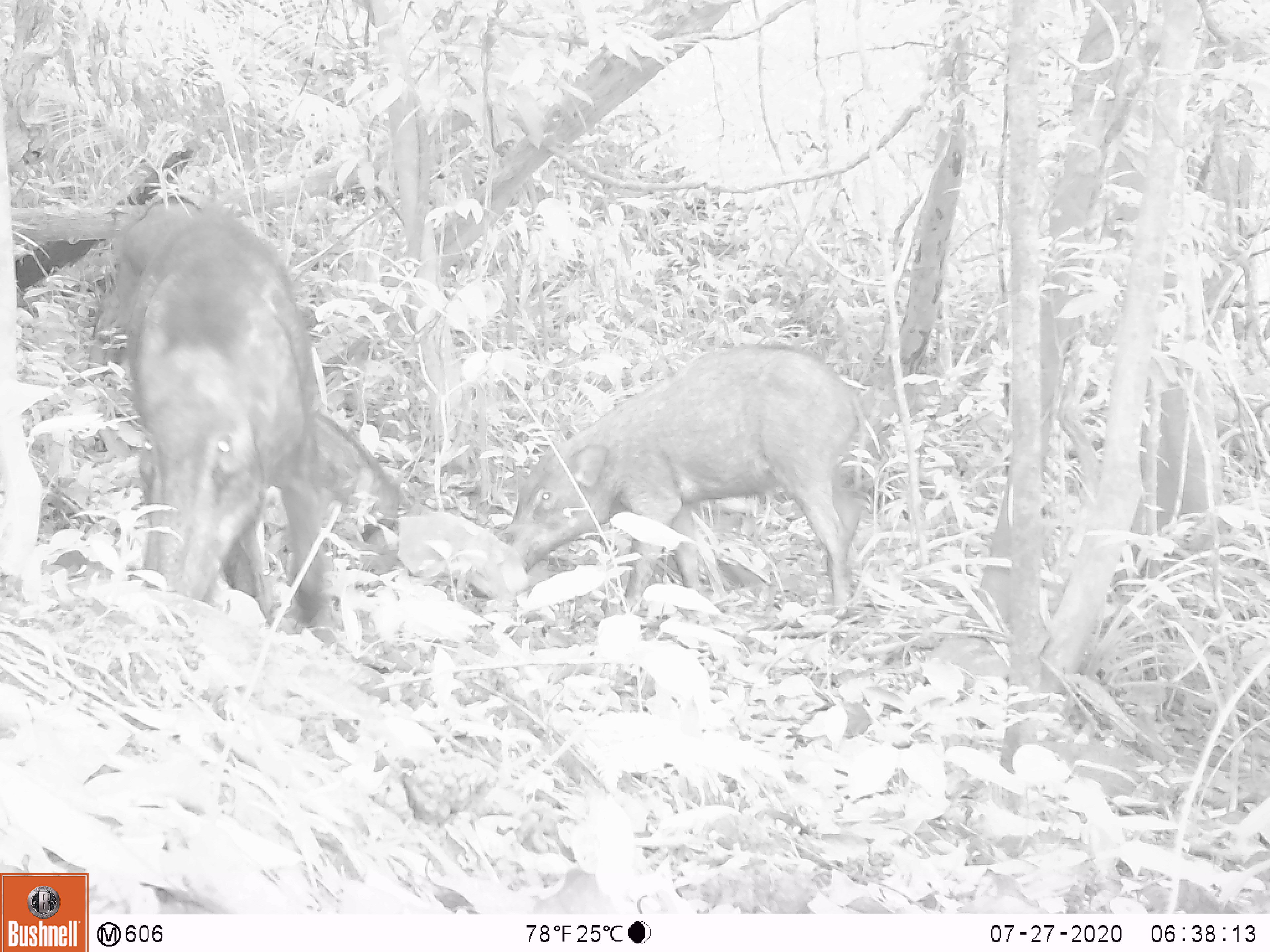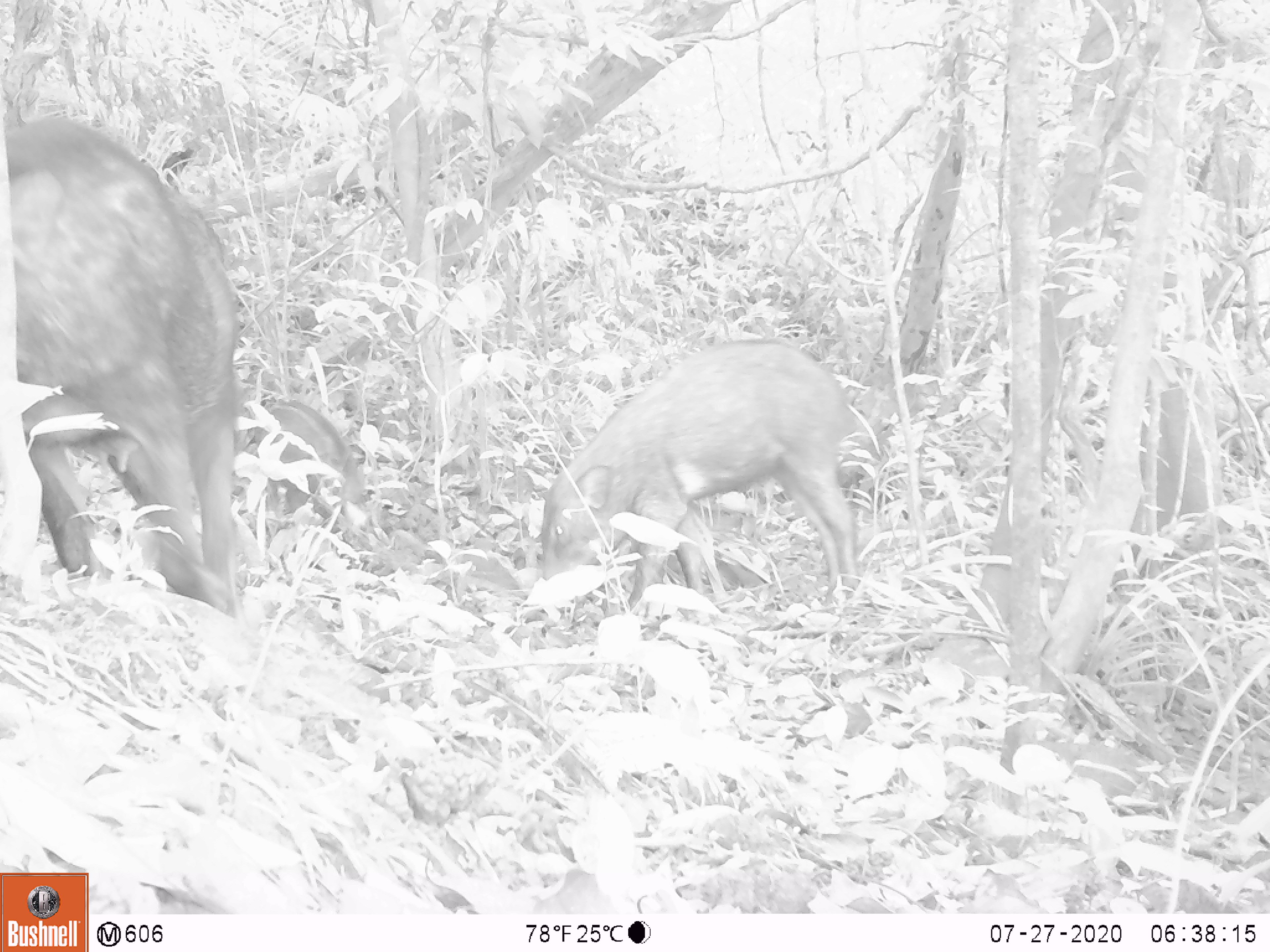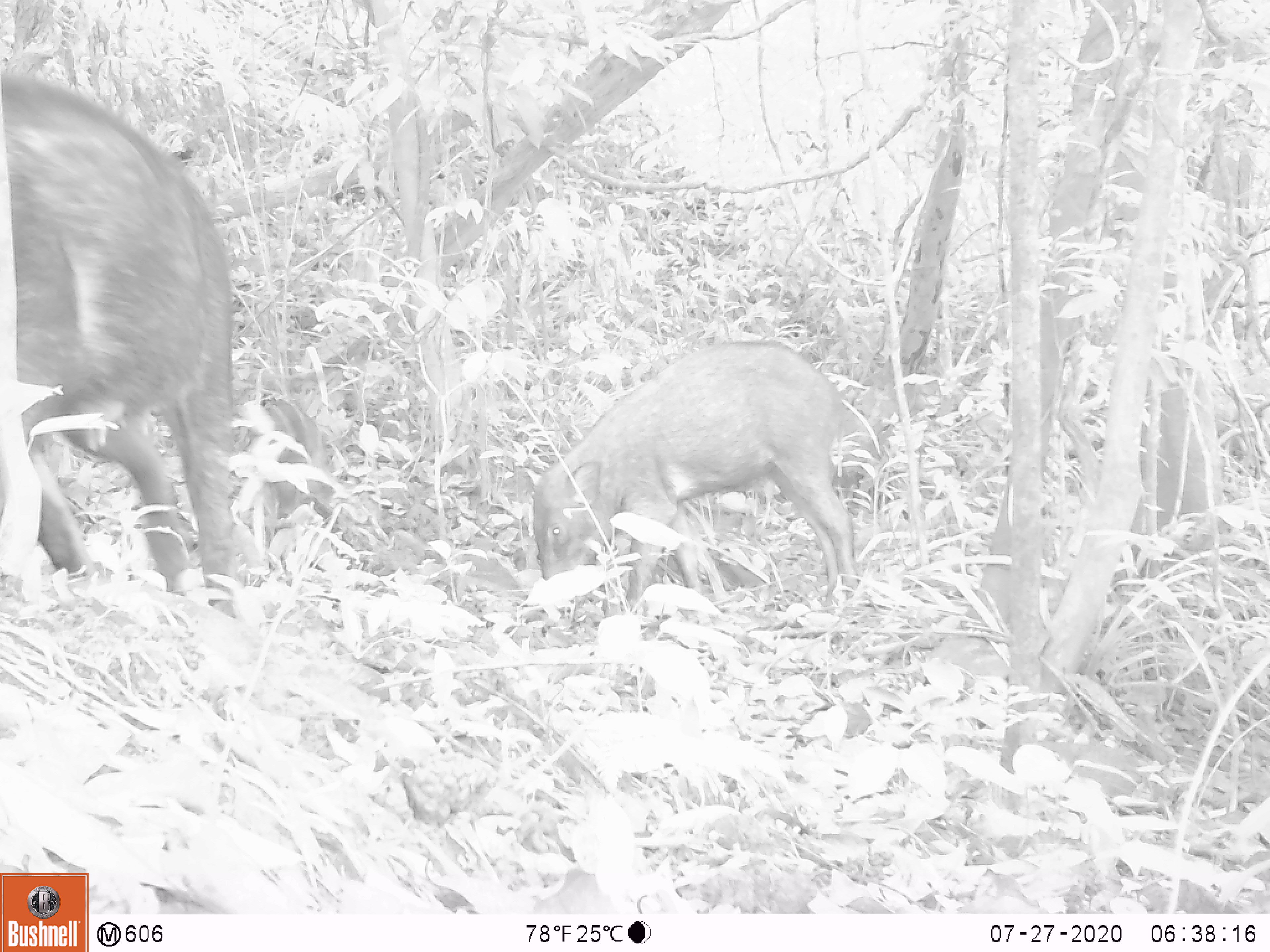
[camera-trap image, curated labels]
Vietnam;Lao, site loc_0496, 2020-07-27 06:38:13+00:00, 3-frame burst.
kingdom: Animalia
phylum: Chordata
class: Mammalia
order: Artiodactyla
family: Suidae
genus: Sus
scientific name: Sus scrofa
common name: eurasian wild pig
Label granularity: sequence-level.